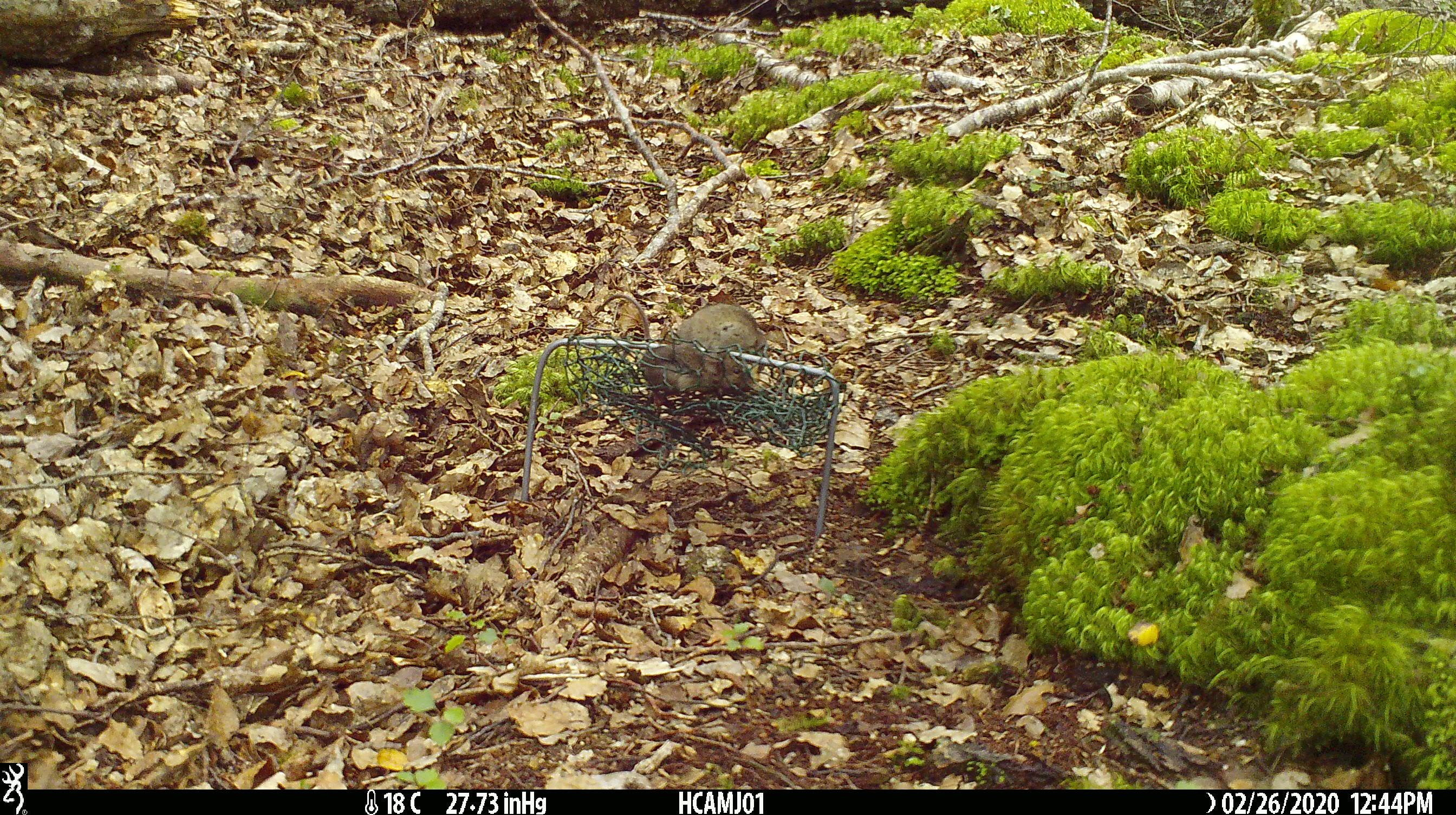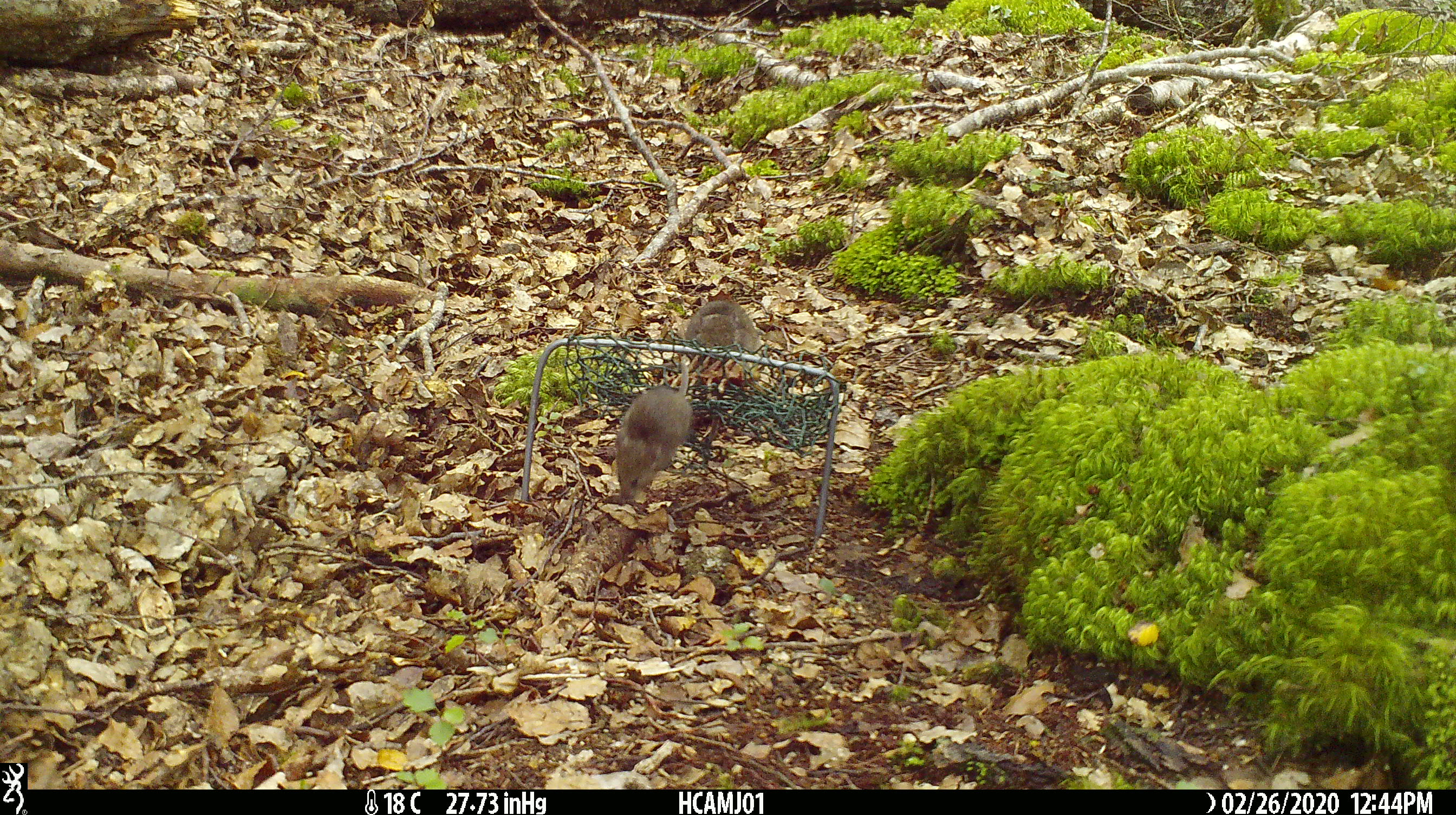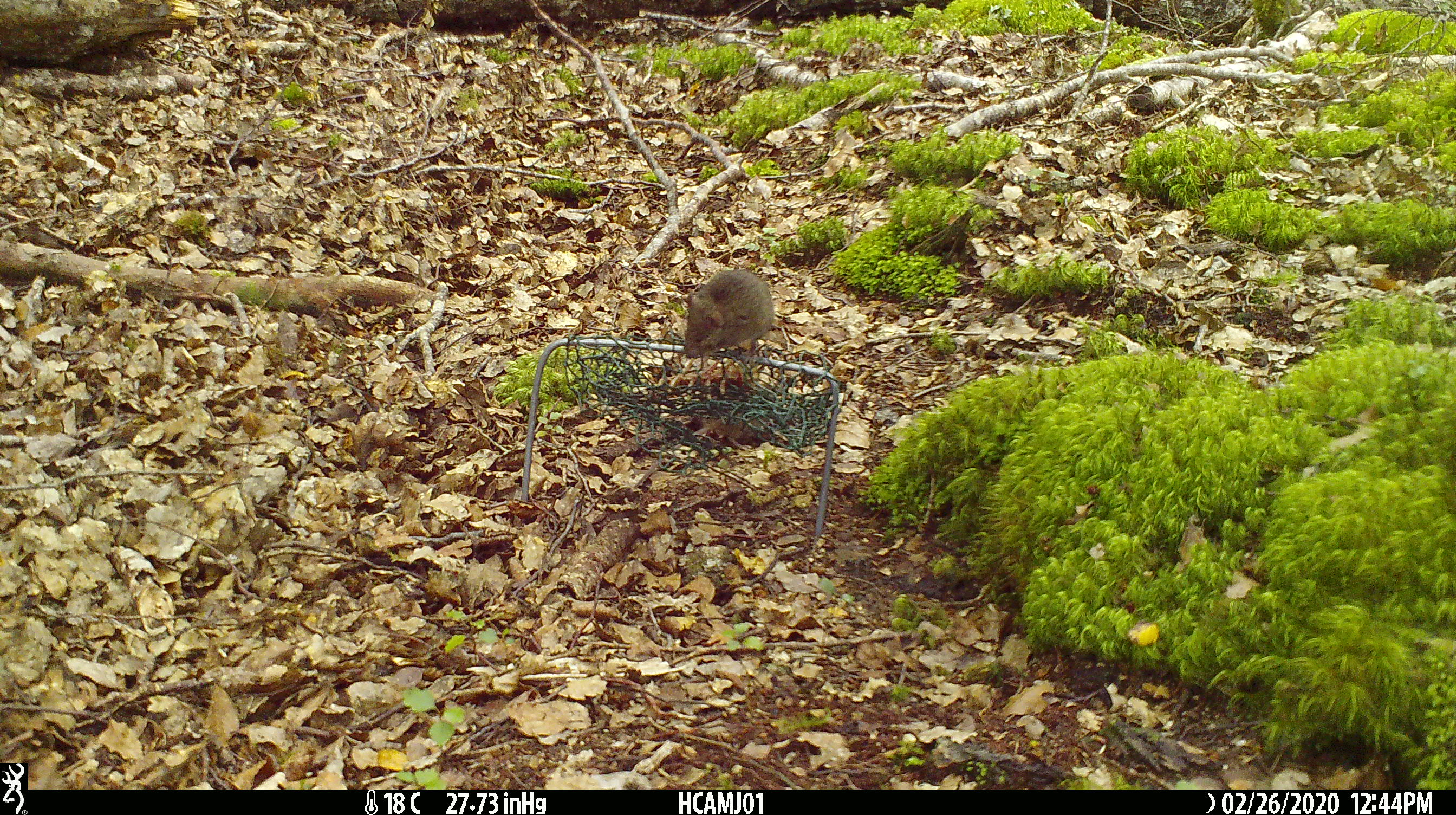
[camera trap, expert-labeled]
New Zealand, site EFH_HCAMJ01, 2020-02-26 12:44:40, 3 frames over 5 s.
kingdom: Animalia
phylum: Chordata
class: Mammalia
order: Rodentia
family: Muridae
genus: Mus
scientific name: Mus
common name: mouse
Mouse (Mus).